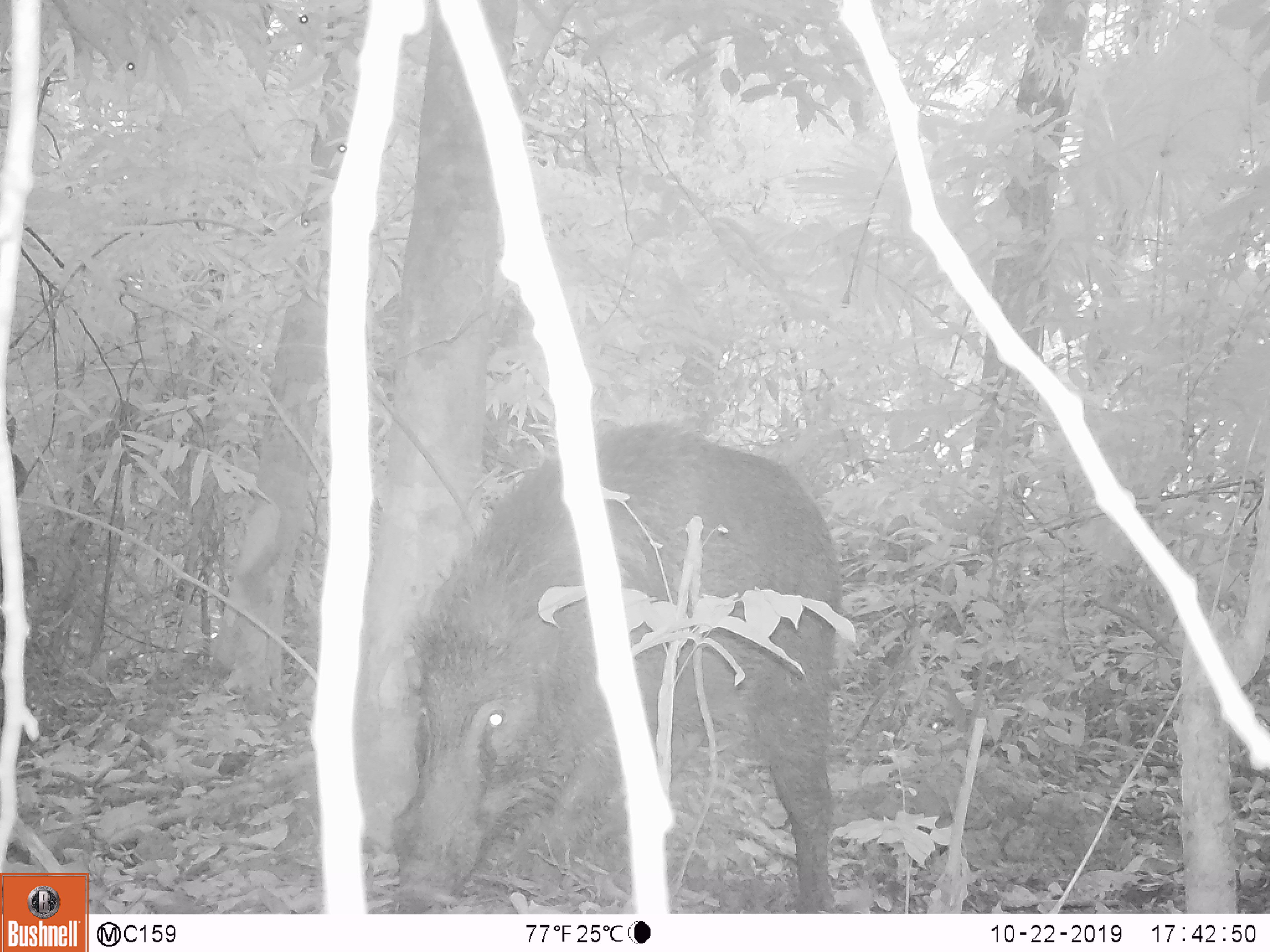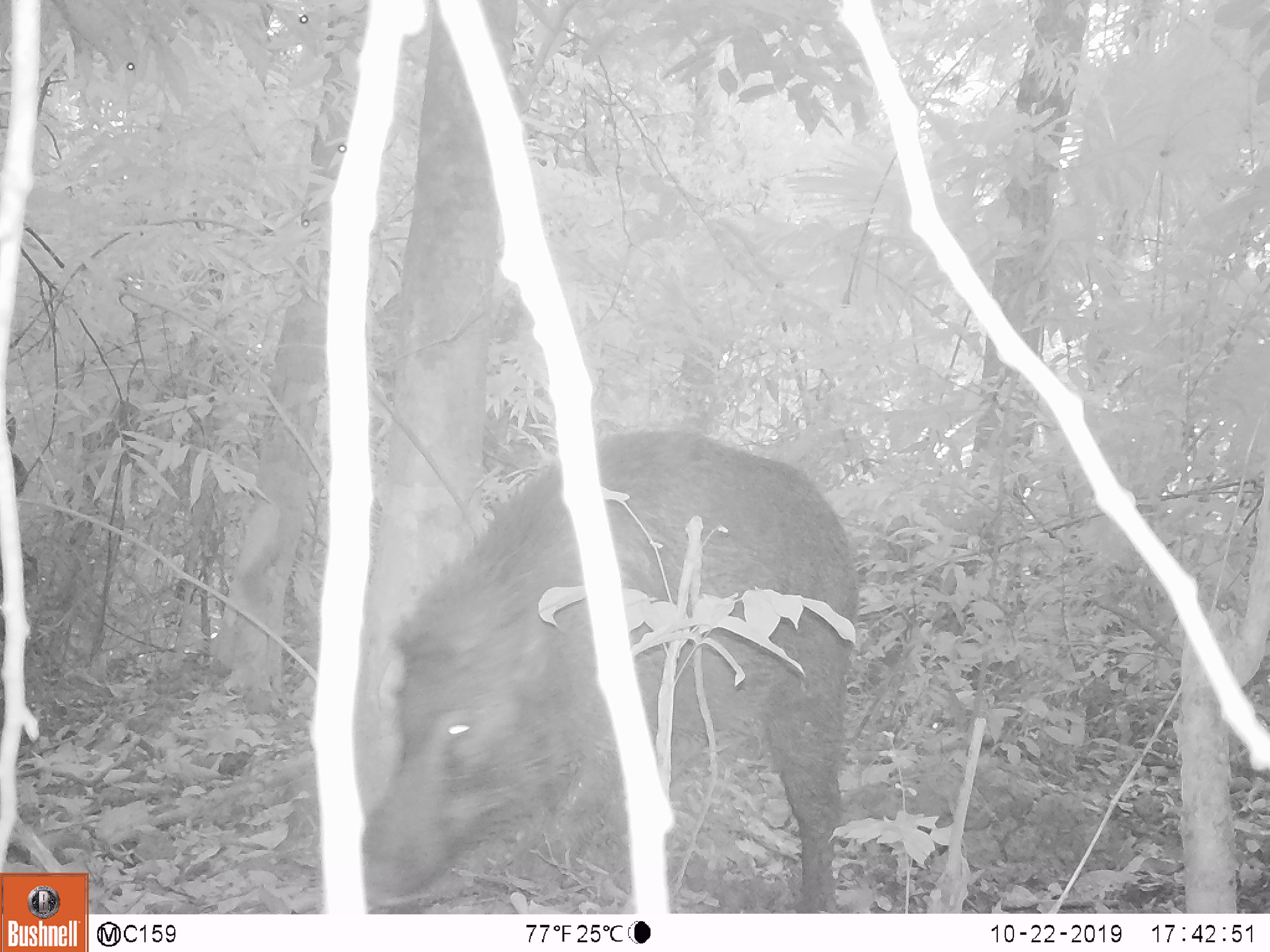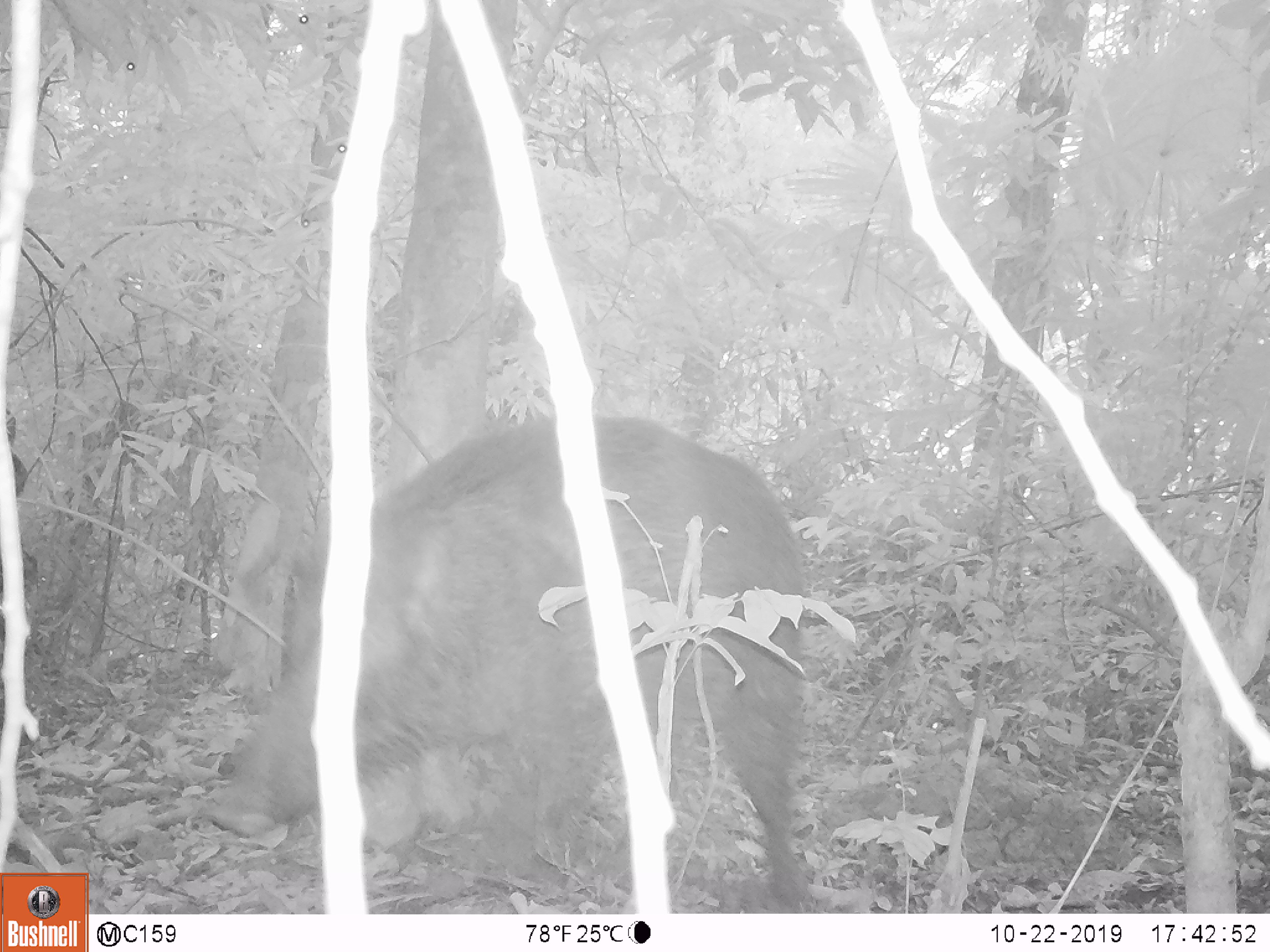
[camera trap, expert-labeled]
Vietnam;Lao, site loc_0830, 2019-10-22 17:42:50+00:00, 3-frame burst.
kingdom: Animalia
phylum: Chordata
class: Mammalia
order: Artiodactyla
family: Suidae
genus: Sus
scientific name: Sus scrofa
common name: eurasian wild pig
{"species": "eurasian wild pig (Sus scrofa)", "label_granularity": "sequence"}